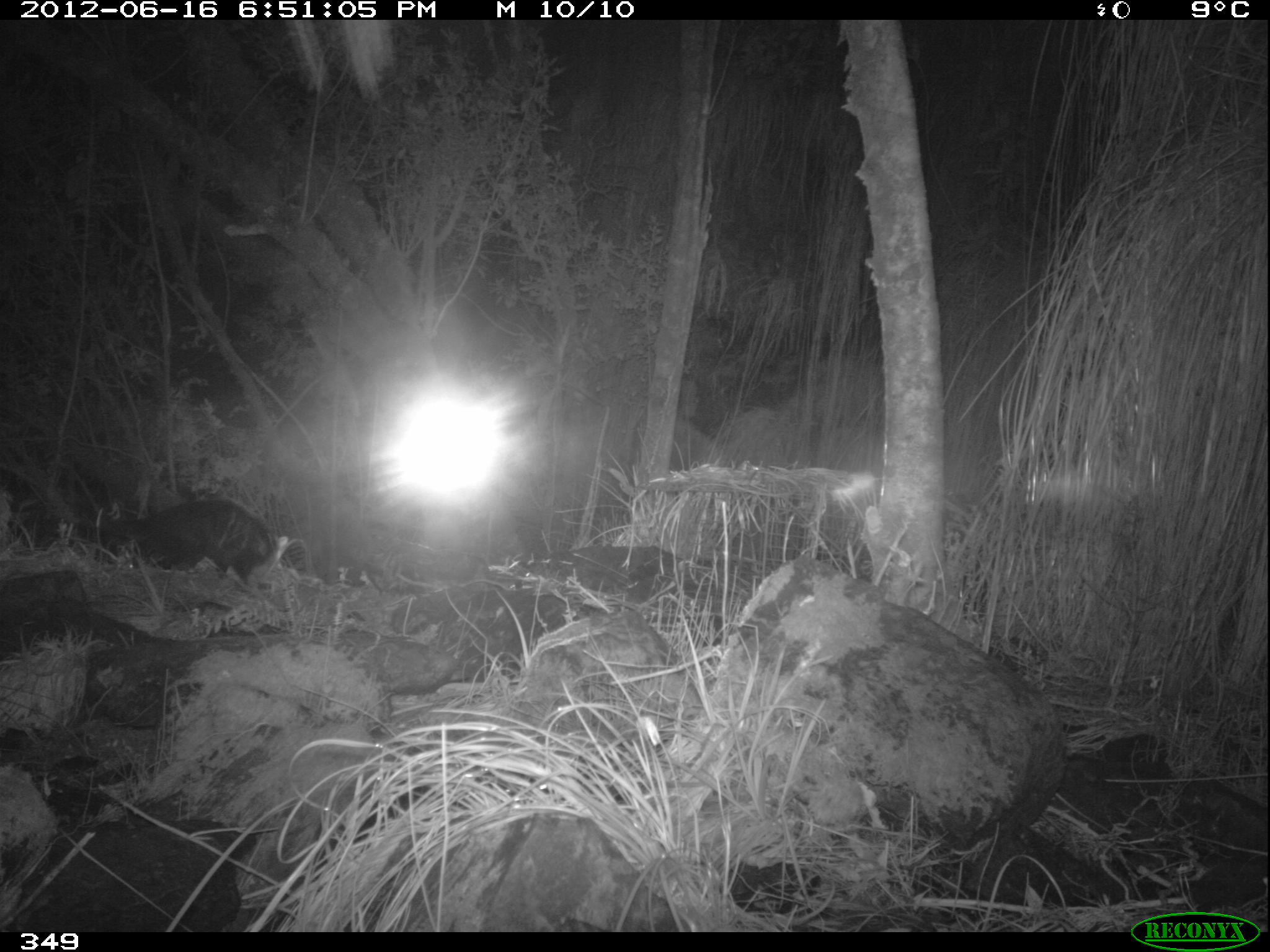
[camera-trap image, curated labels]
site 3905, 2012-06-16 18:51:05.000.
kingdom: Animalia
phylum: Chordata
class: Mammalia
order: Didelphimorphia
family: Didelphidae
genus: Didelphis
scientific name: Didelphis pernigra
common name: andean white-eared opossum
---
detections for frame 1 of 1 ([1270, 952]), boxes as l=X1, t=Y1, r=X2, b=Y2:
didelphis pernigra: l=20, t=491, r=295, b=583